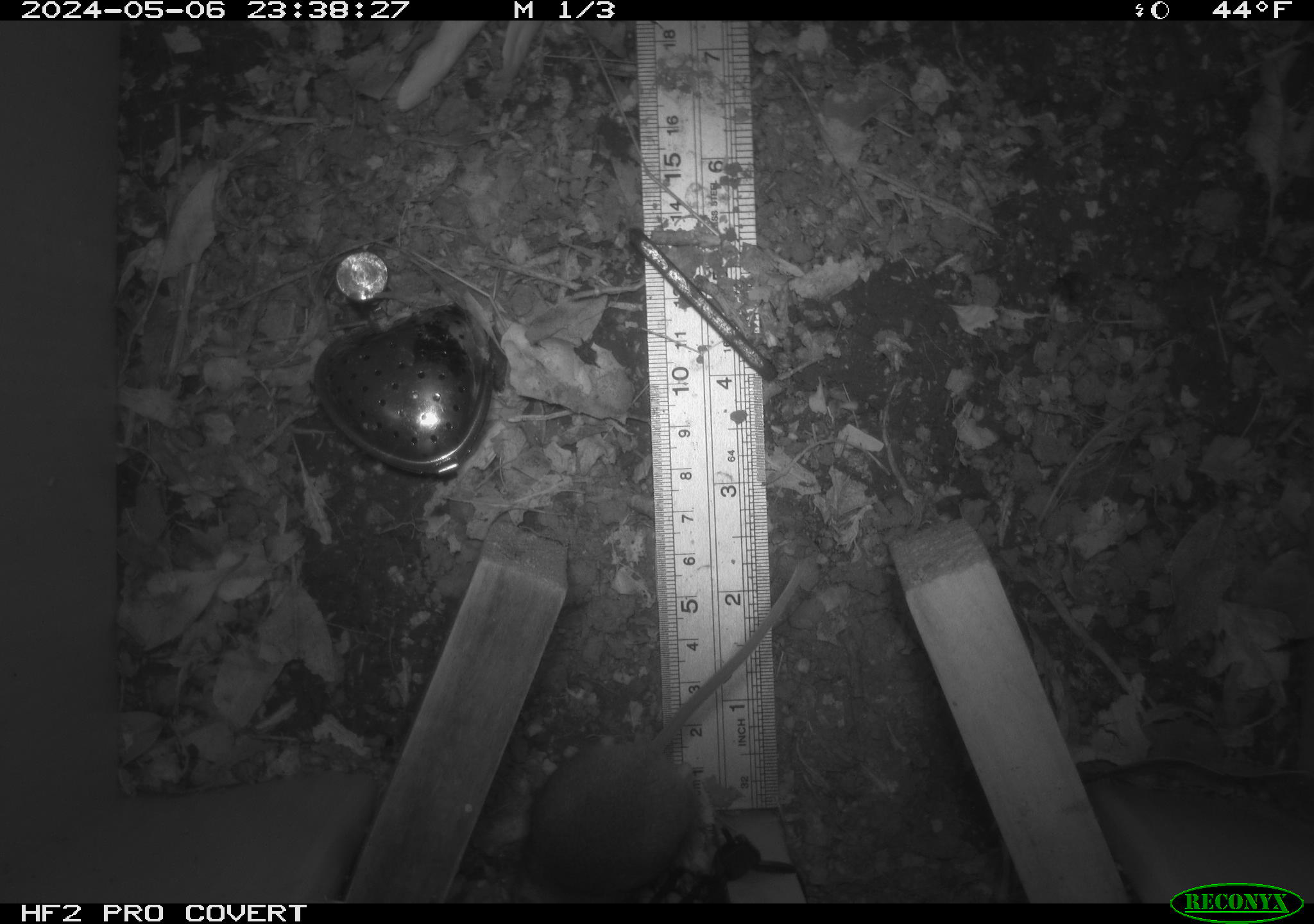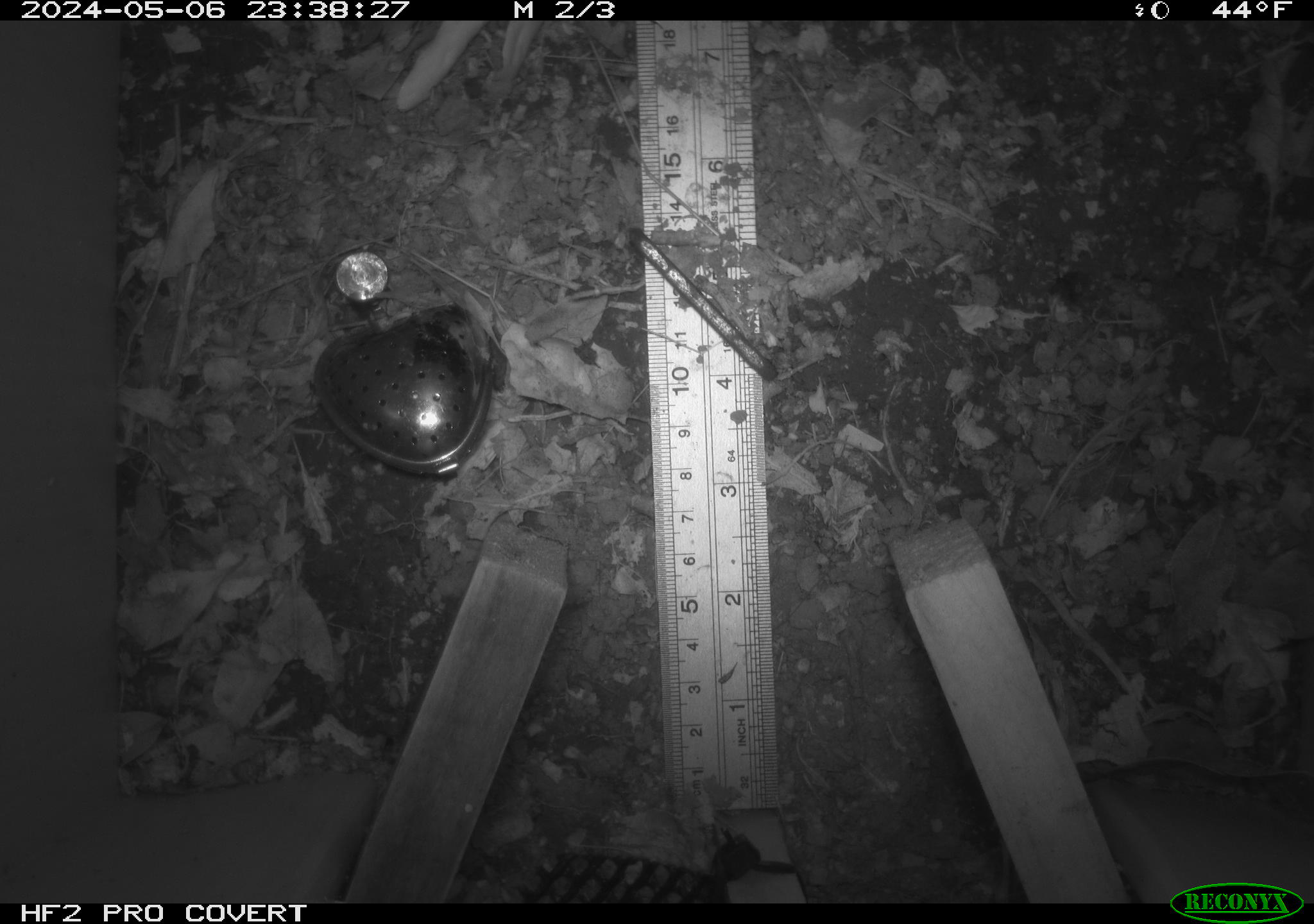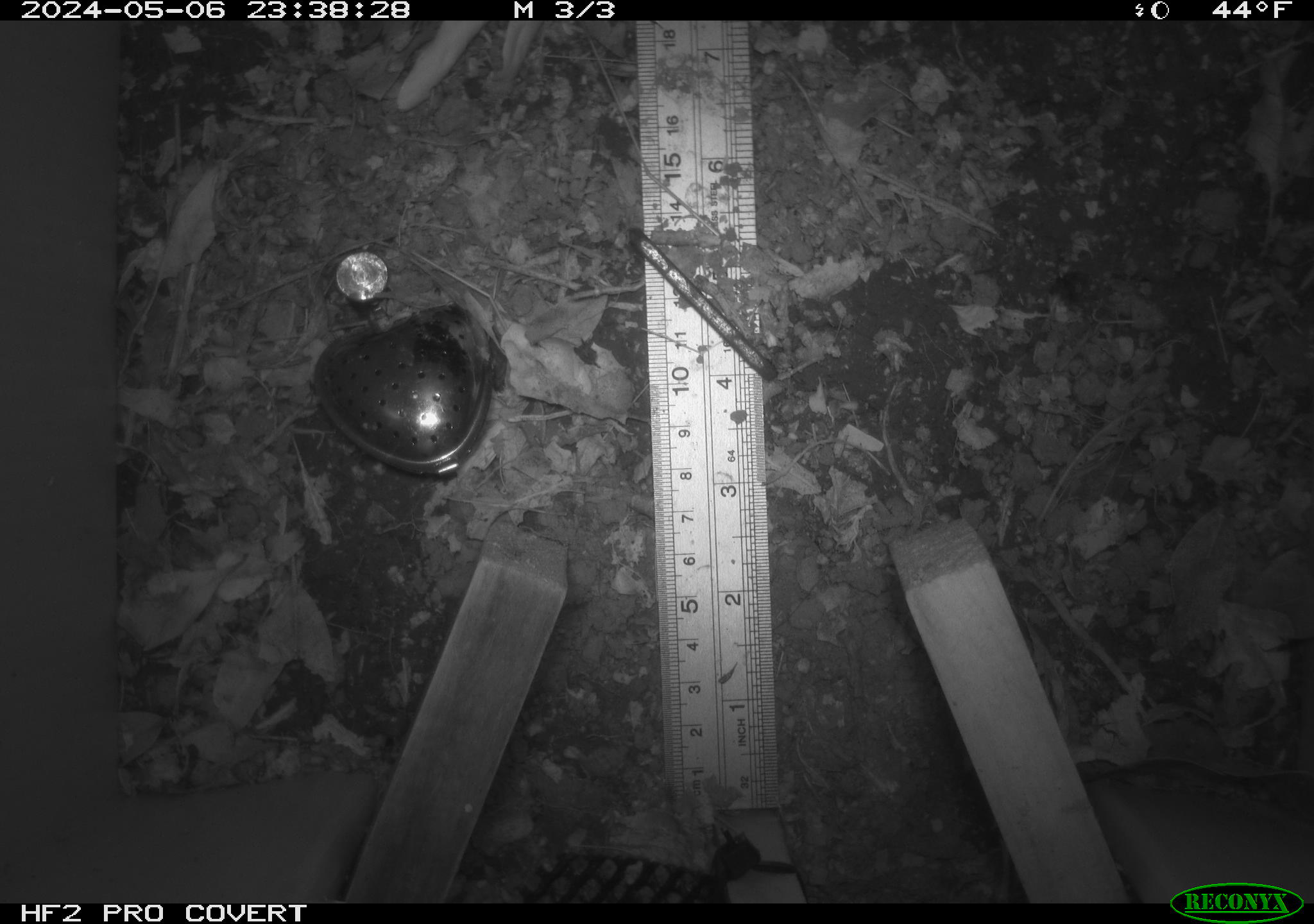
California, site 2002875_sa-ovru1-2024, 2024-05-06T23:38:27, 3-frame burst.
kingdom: Animalia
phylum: Chordata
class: Mammalia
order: Rodentia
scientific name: Rodentia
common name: rodent